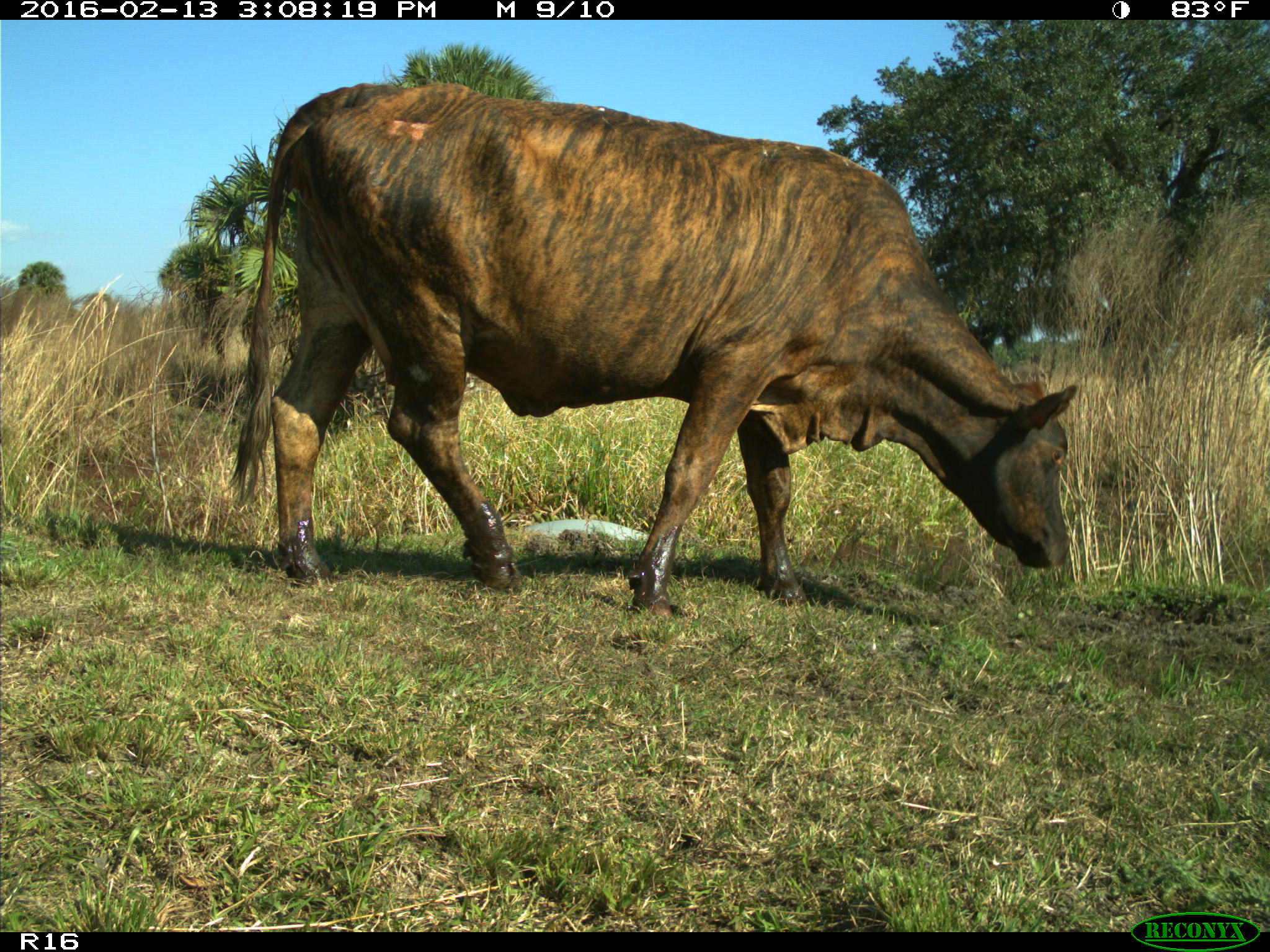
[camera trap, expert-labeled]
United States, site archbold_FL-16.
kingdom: Animalia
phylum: Chordata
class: Mammalia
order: Artiodactyla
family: Bovidae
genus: Bos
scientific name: Bos taurus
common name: domestic cow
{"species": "Bos taurus (domestic cow)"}